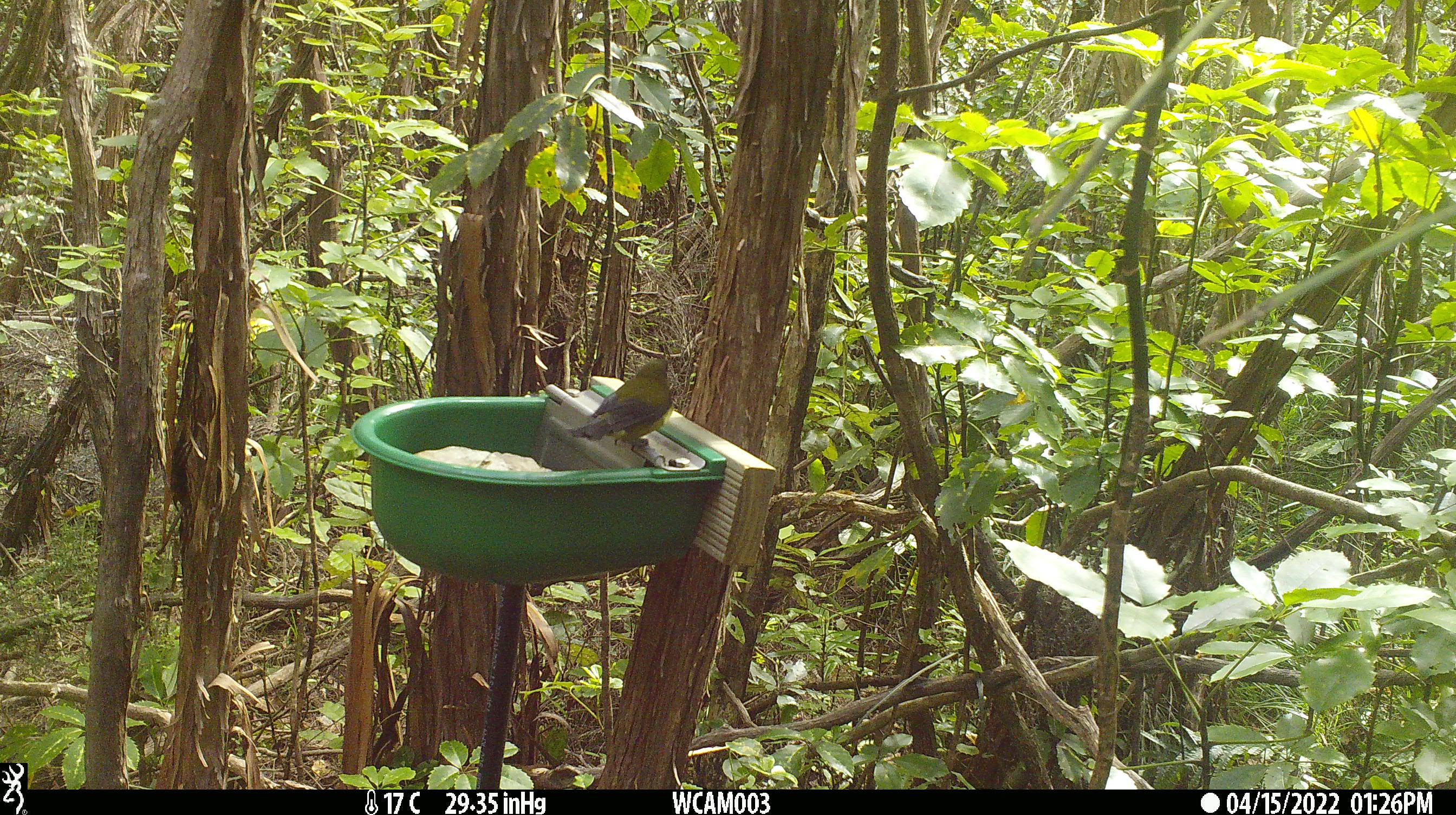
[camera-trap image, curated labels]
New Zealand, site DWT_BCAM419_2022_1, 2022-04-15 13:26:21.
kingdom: Animalia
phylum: Chordata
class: Aves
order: Passeriformes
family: Meliphagidae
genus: Anthornis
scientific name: Anthornis melanura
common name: new zealand bellbird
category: bellbird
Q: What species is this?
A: Bellbird (new zealand bellbird) (Anthornis melanura).